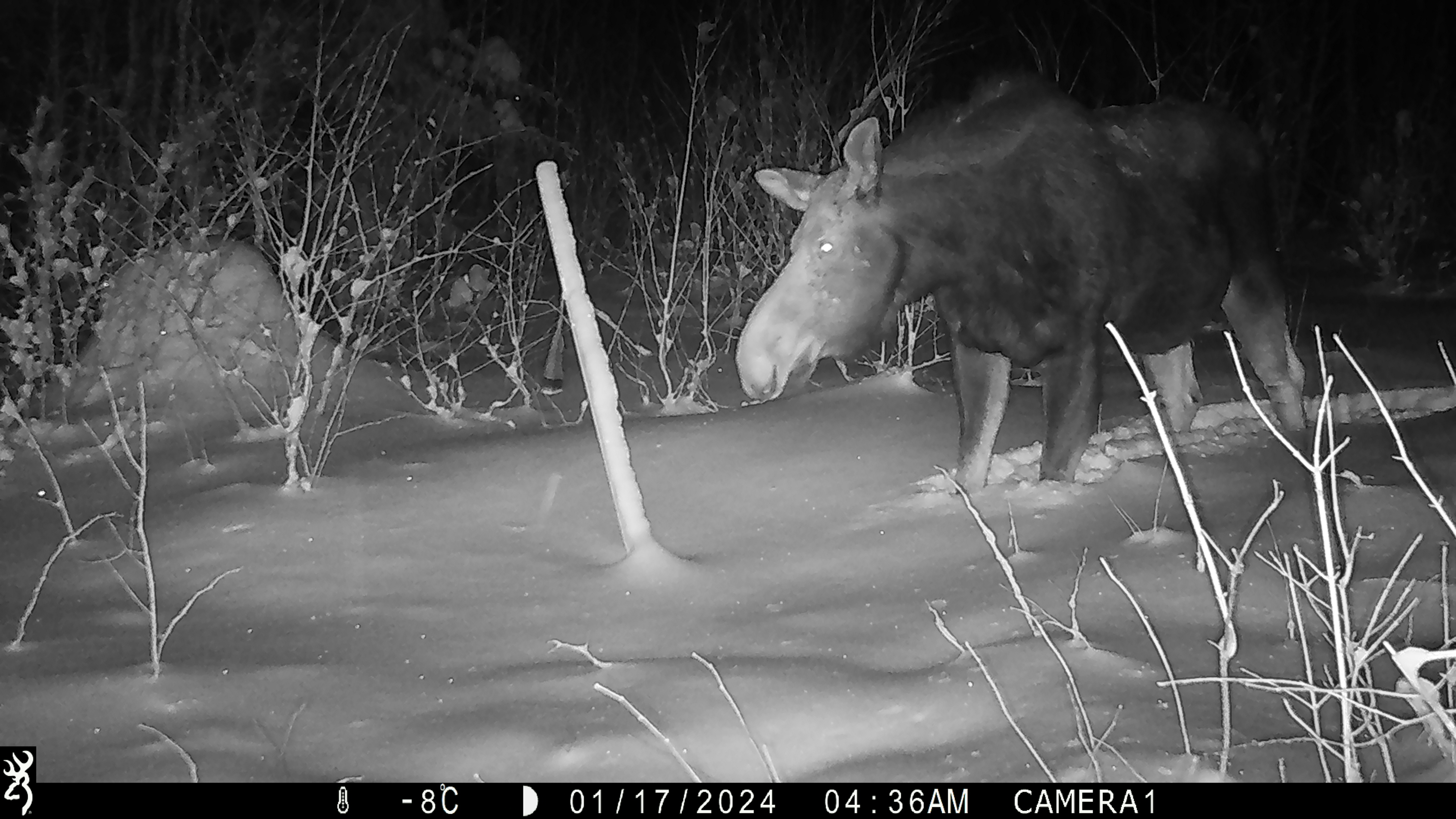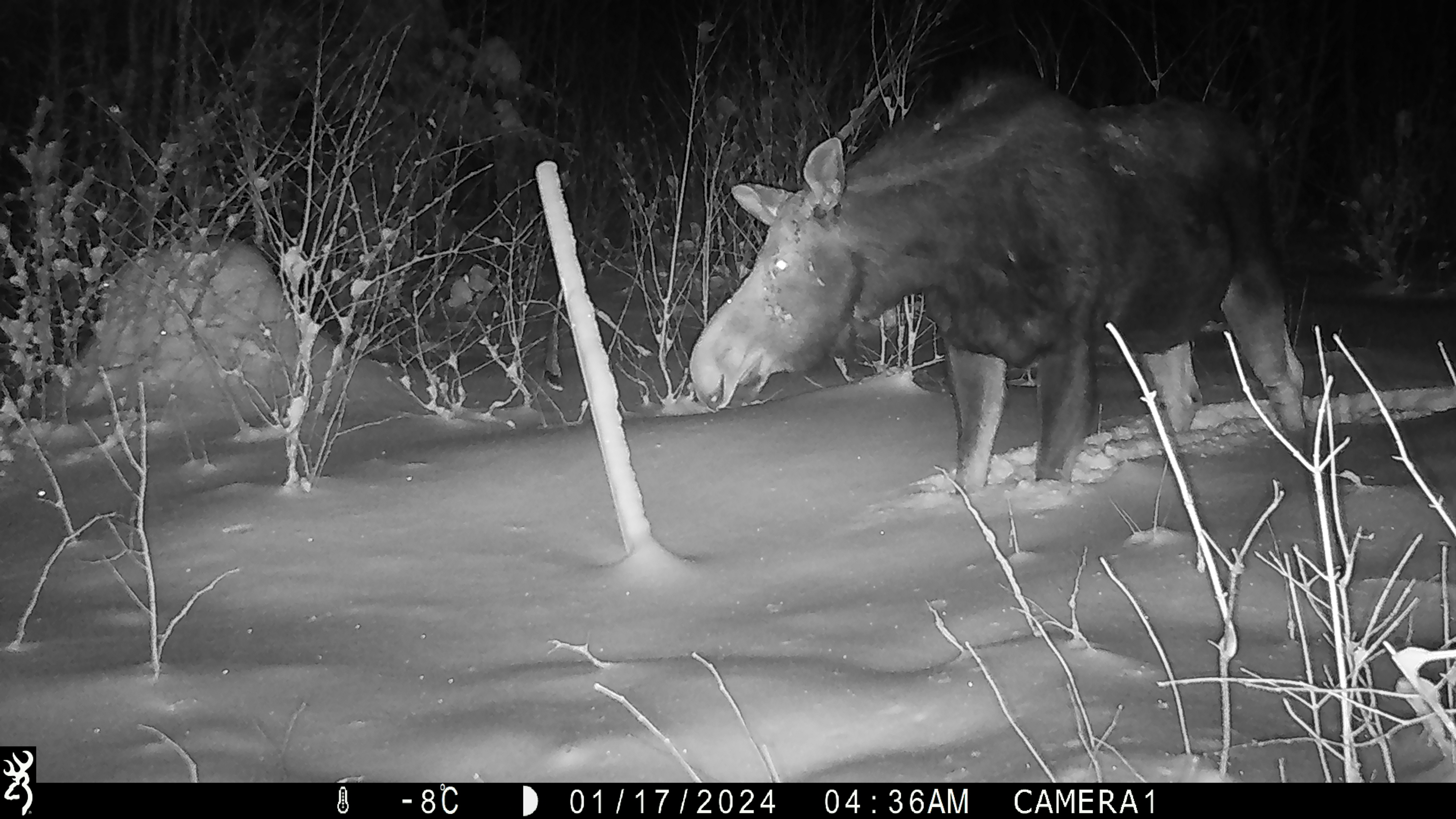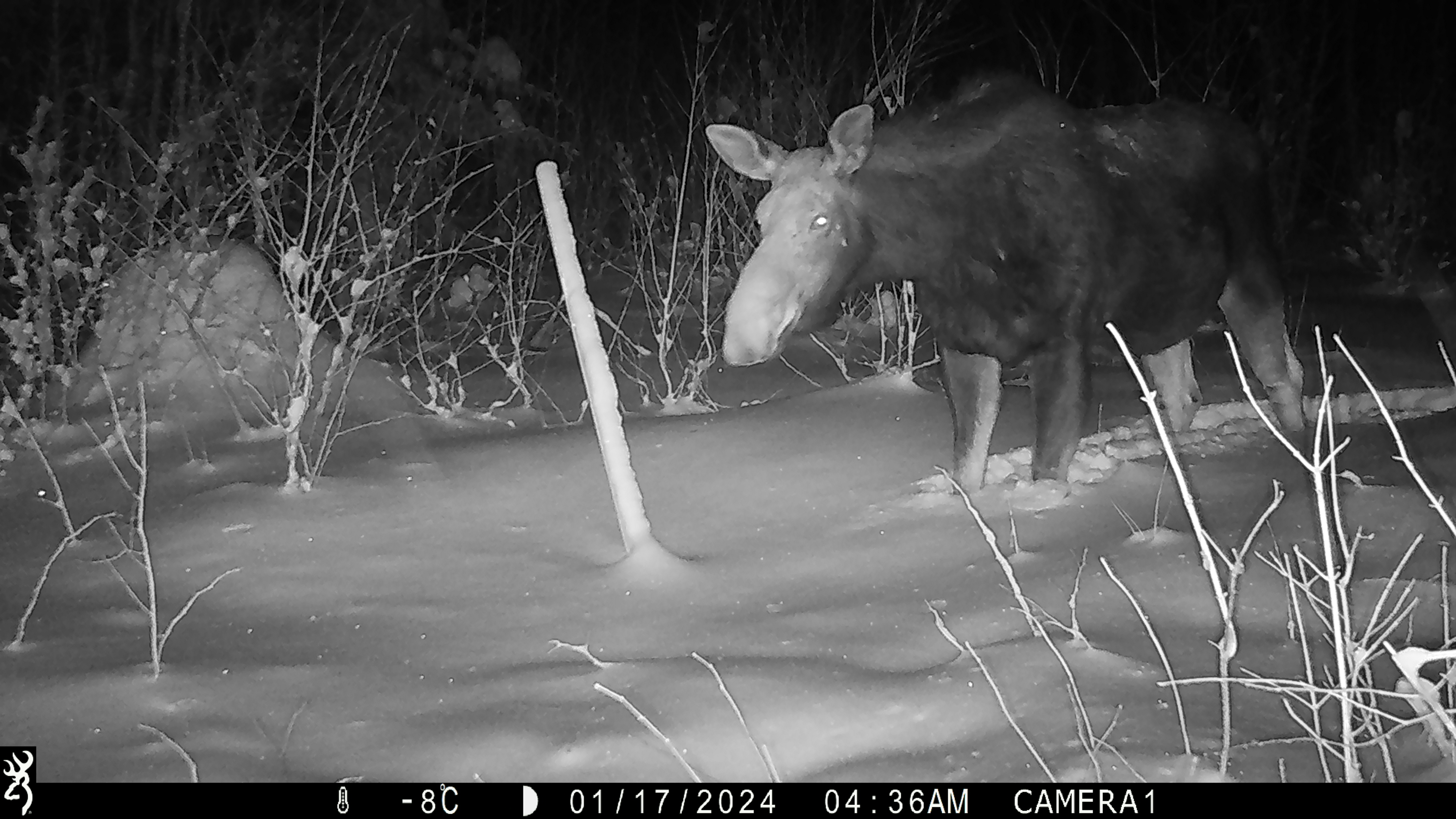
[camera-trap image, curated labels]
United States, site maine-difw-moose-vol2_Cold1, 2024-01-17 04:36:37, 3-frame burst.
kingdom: Animalia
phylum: Chordata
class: Mammalia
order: Artiodactyla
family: Cervidae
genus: Alces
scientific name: Alces alces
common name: moose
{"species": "moose (Alces alces)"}